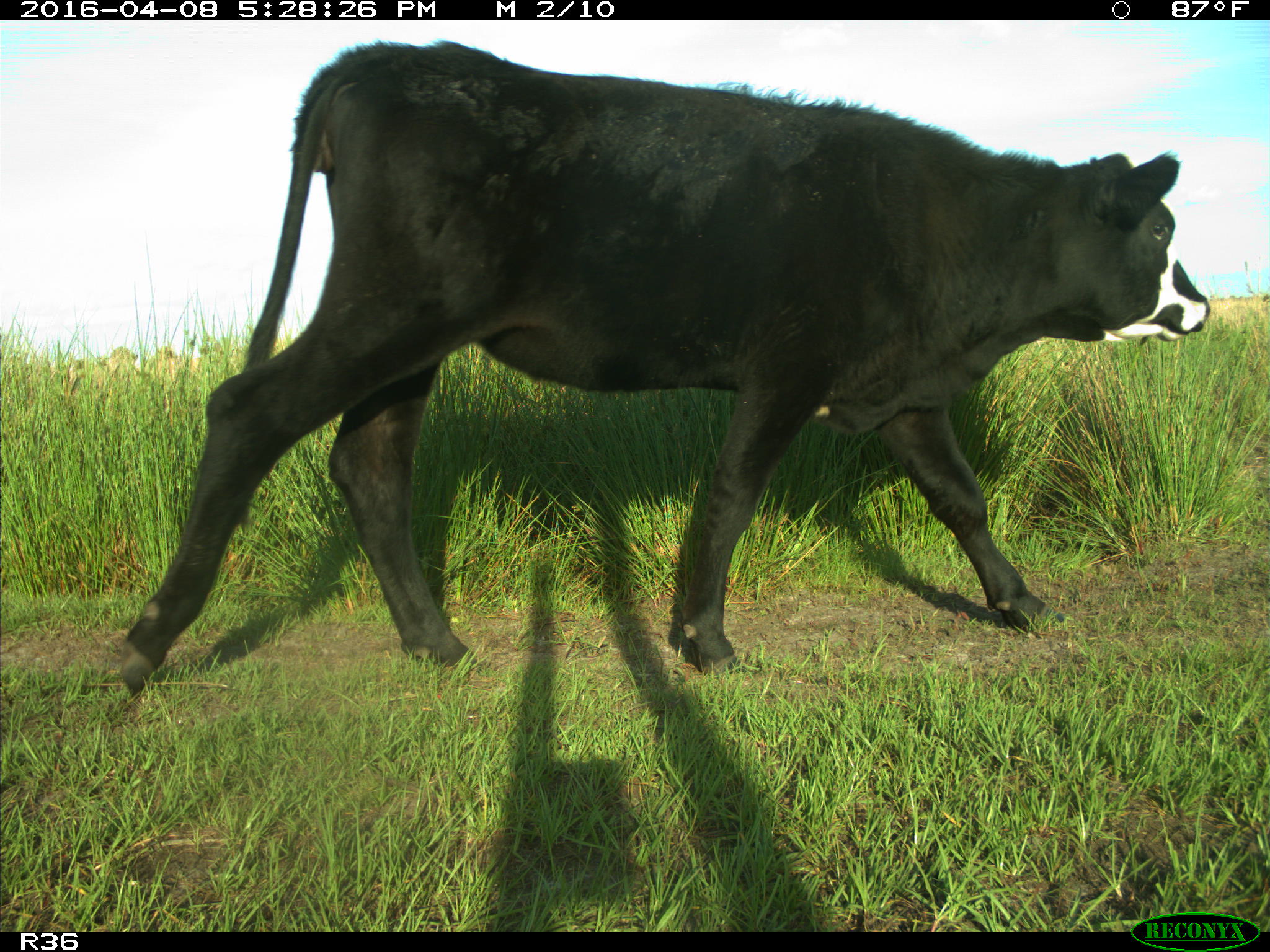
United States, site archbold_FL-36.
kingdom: Animalia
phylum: Chordata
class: Mammalia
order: Artiodactyla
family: Bovidae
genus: Bos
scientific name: Bos taurus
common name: domestic cow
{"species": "Bos taurus (domestic cow)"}